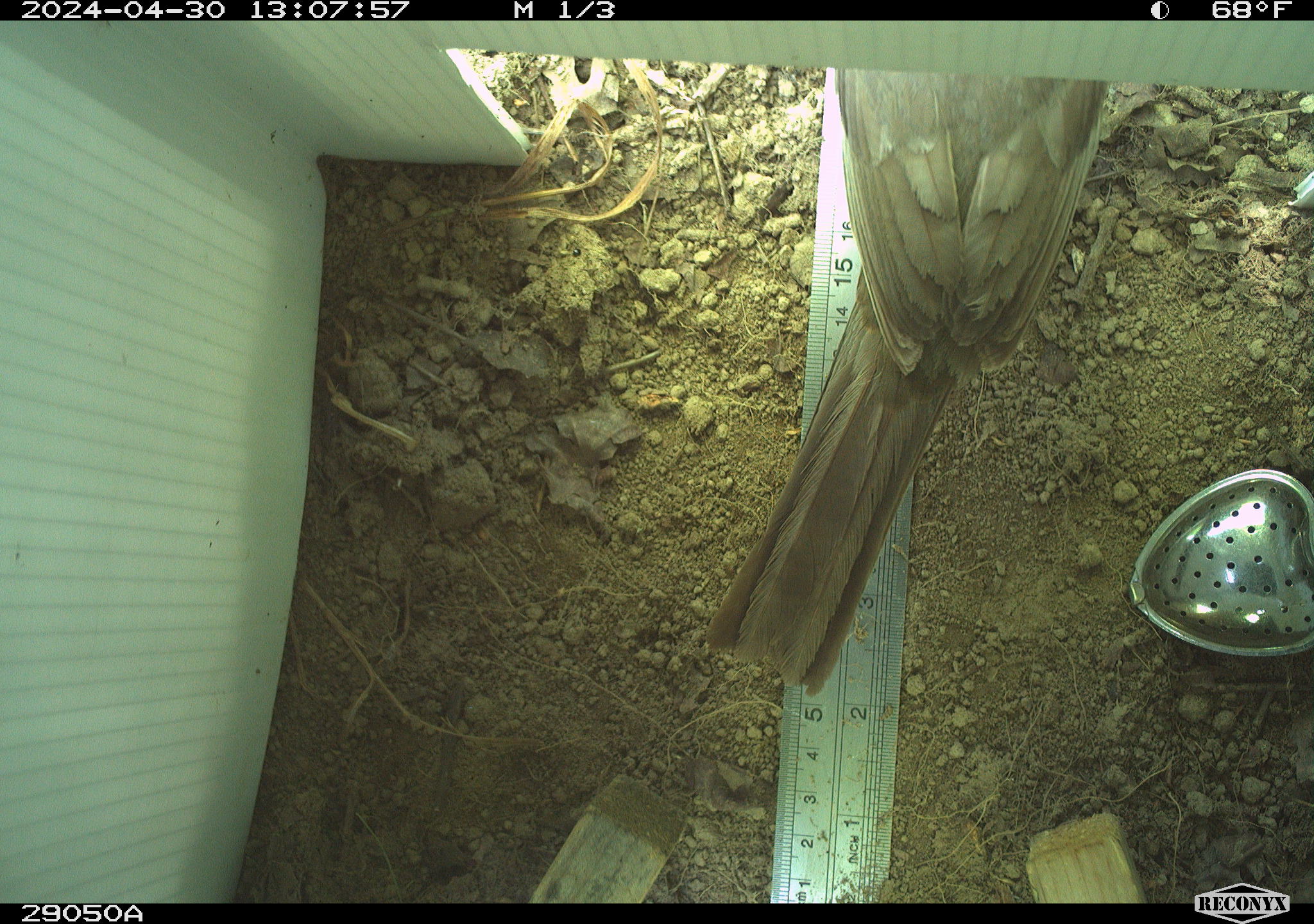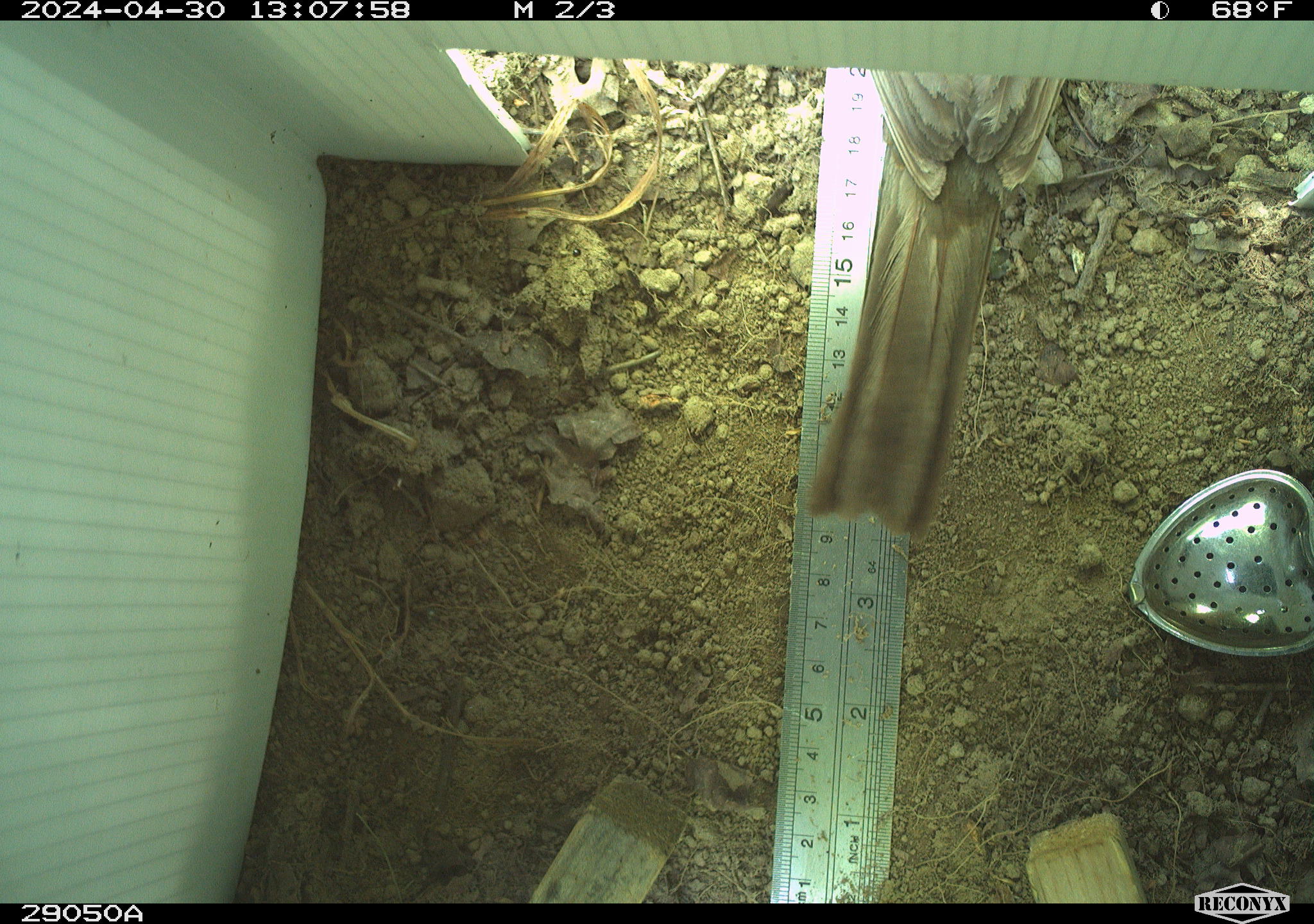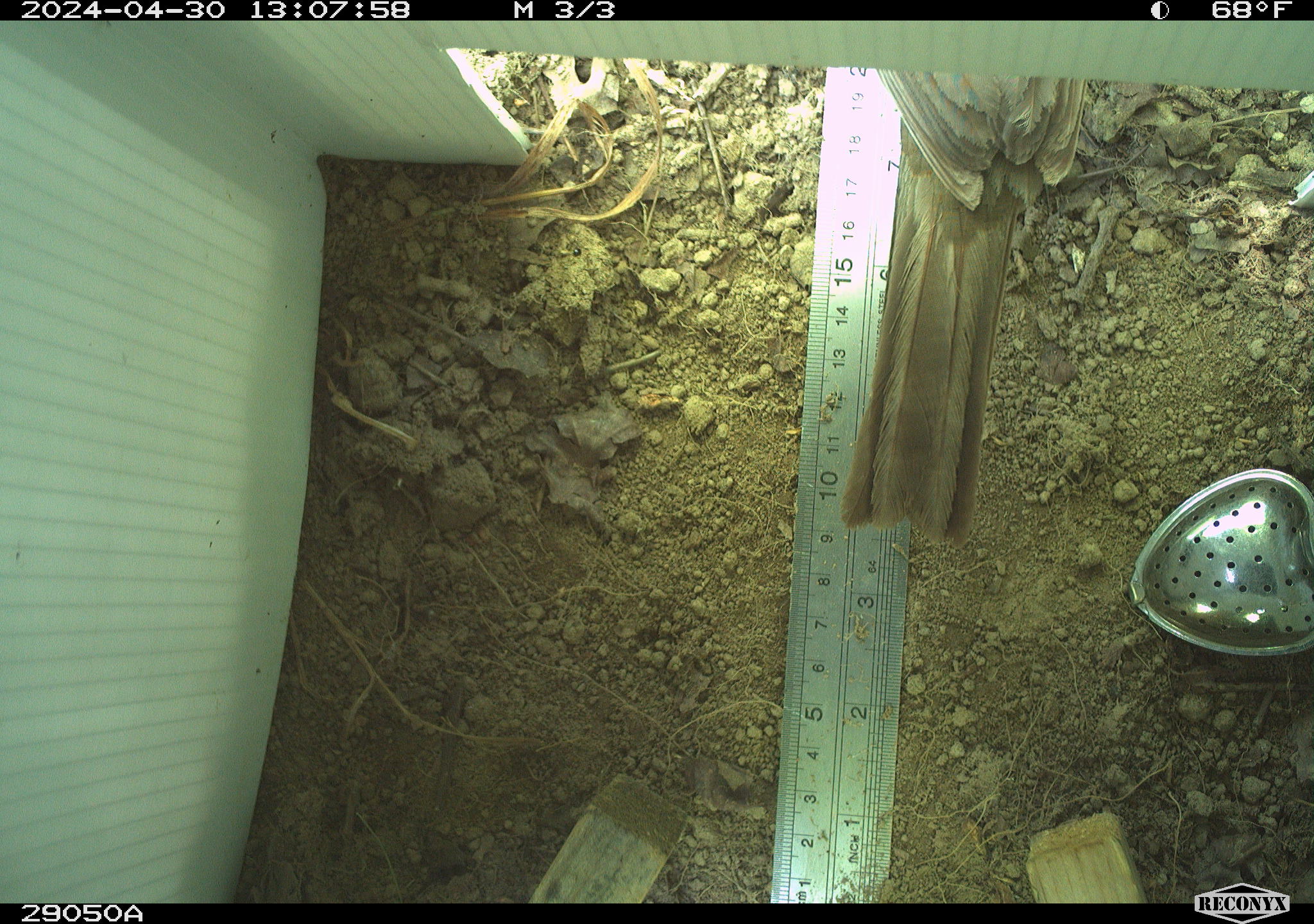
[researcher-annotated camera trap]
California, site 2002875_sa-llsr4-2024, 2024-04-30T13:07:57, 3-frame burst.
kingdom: Animalia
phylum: Chordata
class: Aves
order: Passeriformes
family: Passerellidae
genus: Melozone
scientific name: Melozone crissalis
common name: california towhee